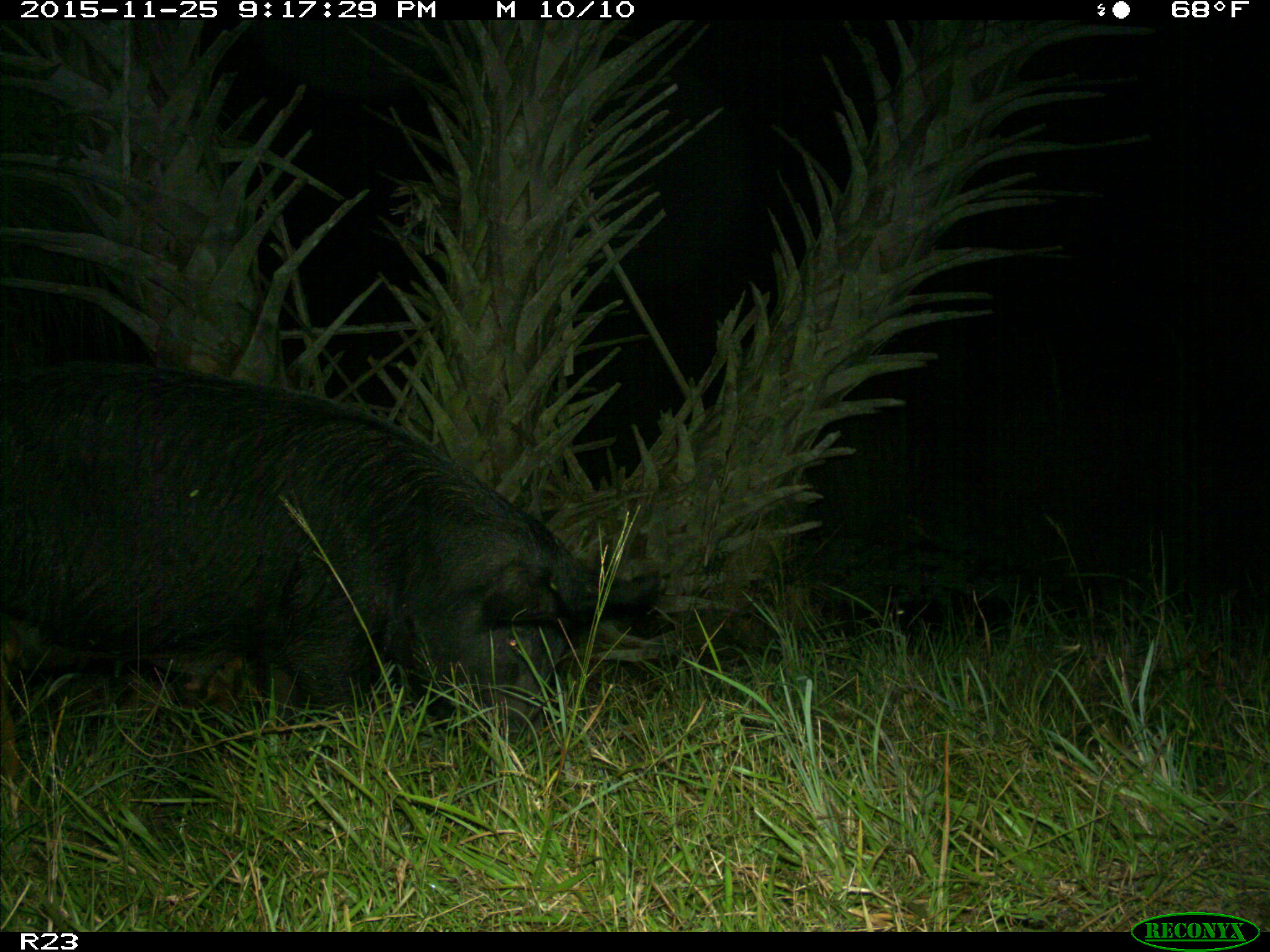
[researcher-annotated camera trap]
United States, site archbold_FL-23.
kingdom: Animalia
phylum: Chordata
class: Mammalia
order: Artiodactyla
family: Suidae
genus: Sus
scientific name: Sus scrofa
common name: wild boar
Sus scrofa (wild boar).